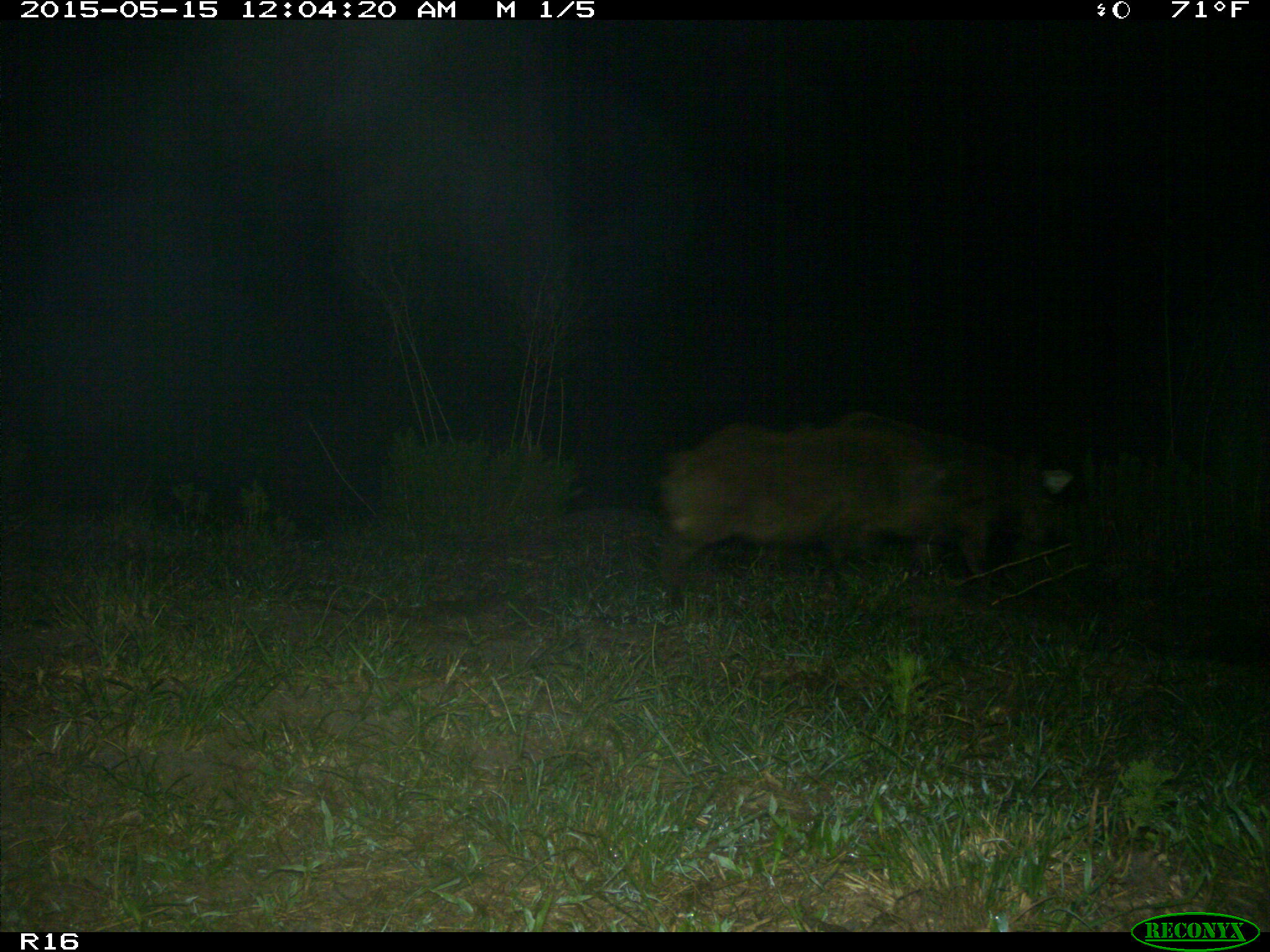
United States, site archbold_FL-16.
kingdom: Animalia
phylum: Chordata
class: Mammalia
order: Artiodactyla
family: Suidae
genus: Sus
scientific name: Sus scrofa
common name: wild boar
Sus scrofa (wild boar).